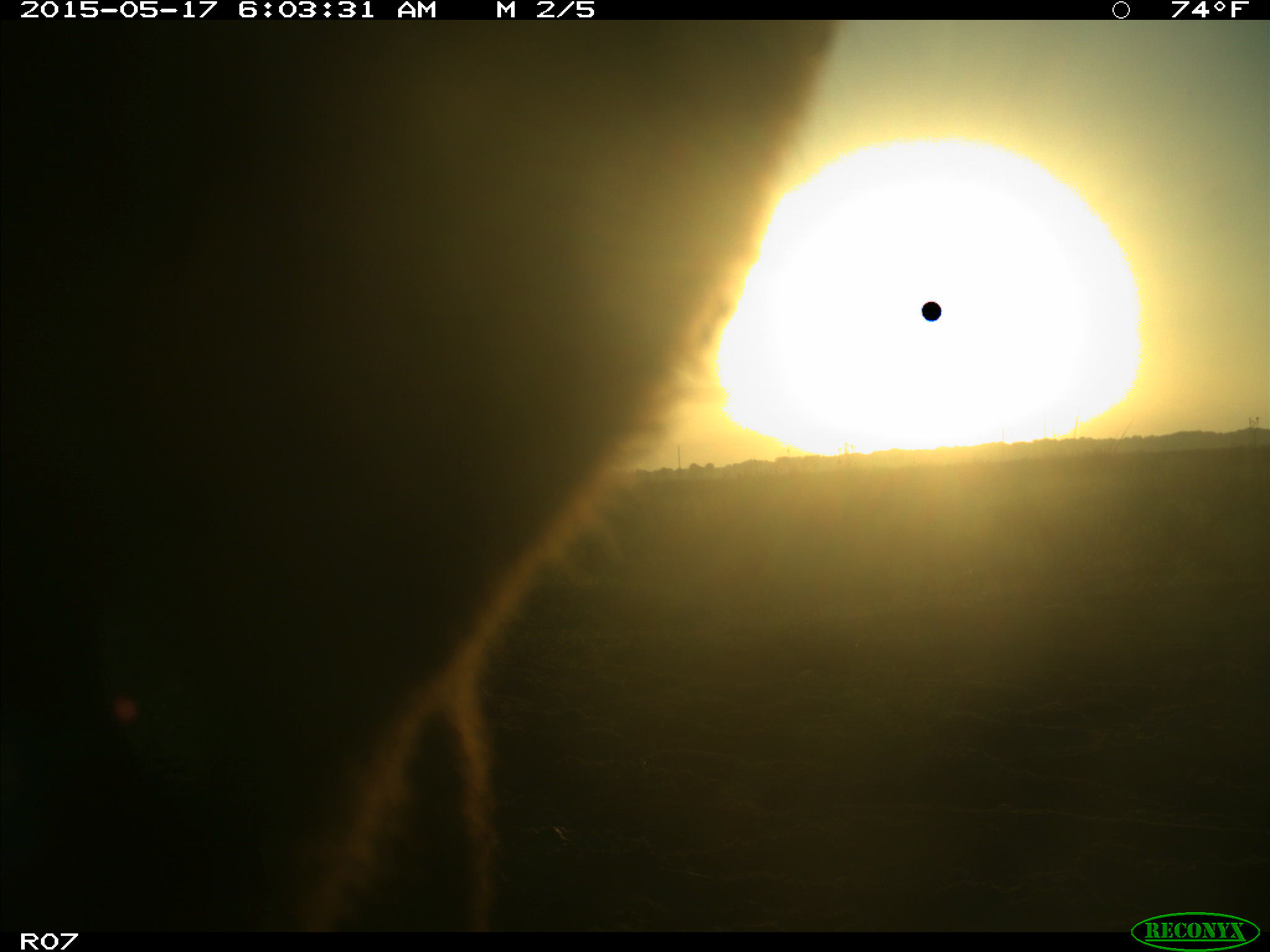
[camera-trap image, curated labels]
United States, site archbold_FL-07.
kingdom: Animalia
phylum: Chordata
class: Mammalia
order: Artiodactyla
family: Bovidae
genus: Bos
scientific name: Bos taurus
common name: domestic cow